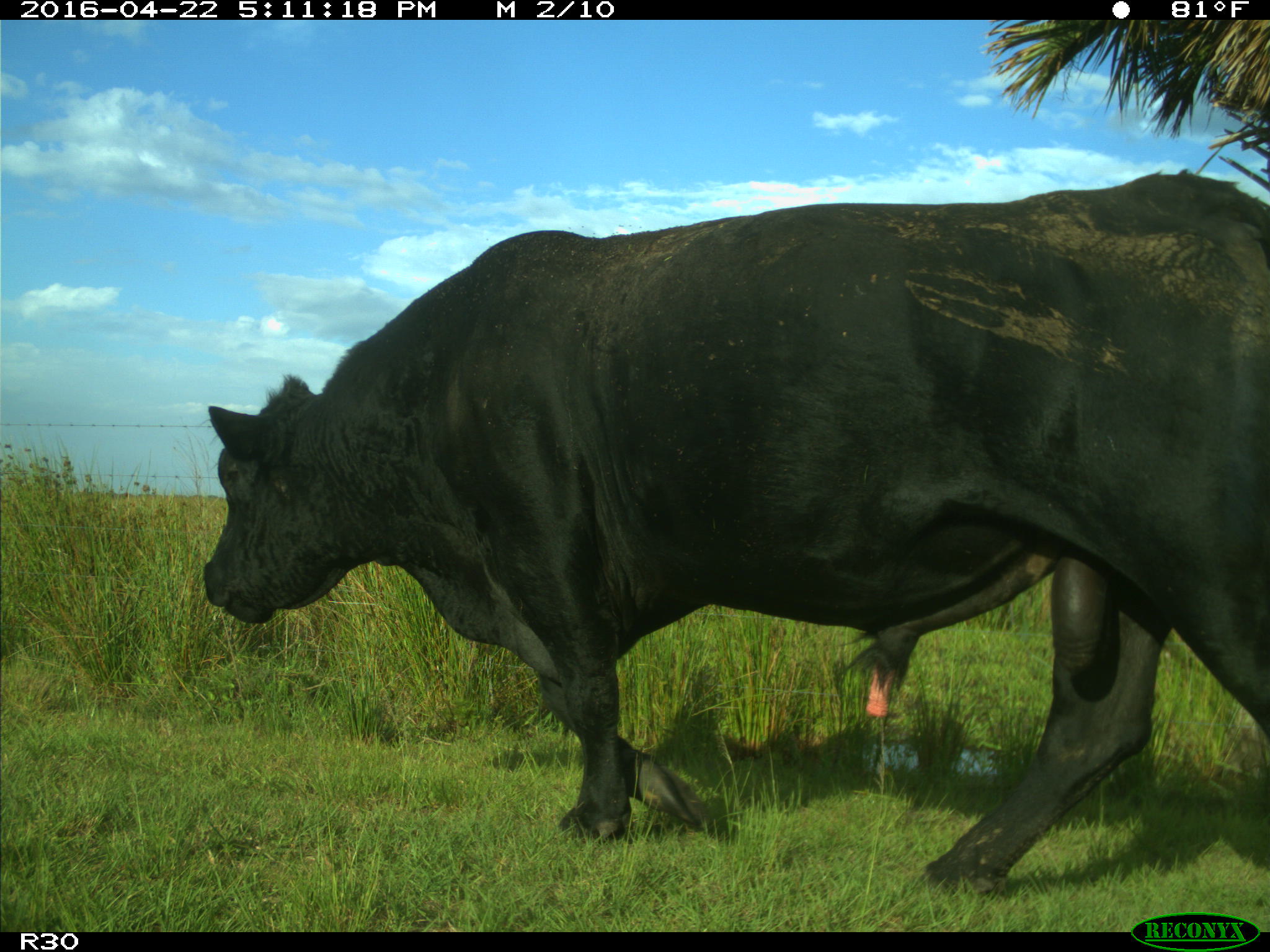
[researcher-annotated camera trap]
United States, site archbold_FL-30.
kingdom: Animalia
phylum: Chordata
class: Mammalia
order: Artiodactyla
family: Bovidae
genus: Bos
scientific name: Bos taurus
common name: domestic cow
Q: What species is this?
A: Bos taurus (domestic cow).